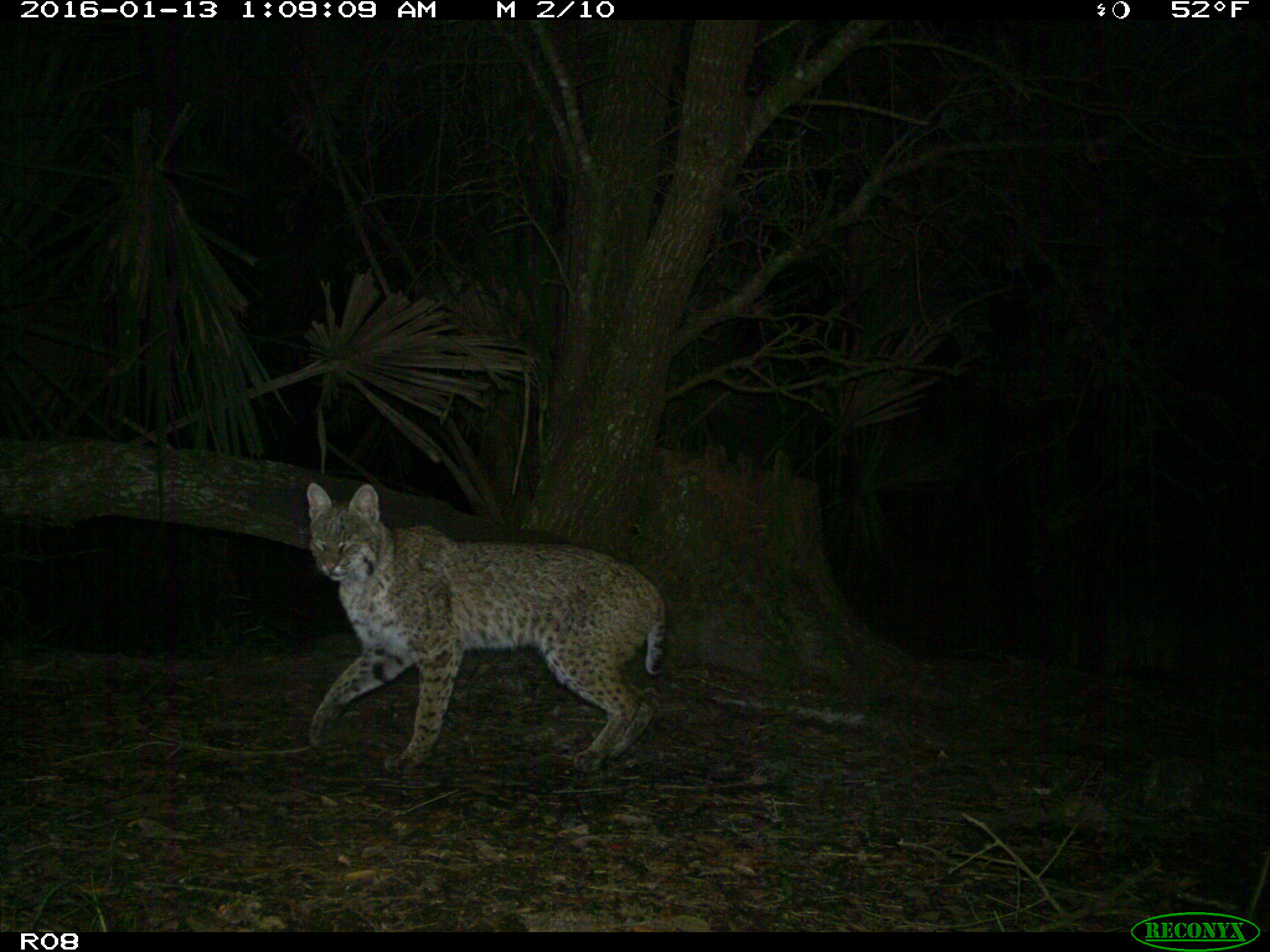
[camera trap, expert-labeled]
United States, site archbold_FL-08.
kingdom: Animalia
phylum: Chordata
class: Mammalia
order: Carnivora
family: Felidae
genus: Lynx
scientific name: Lynx rufus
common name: bobcat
Lynx rufus (bobcat).